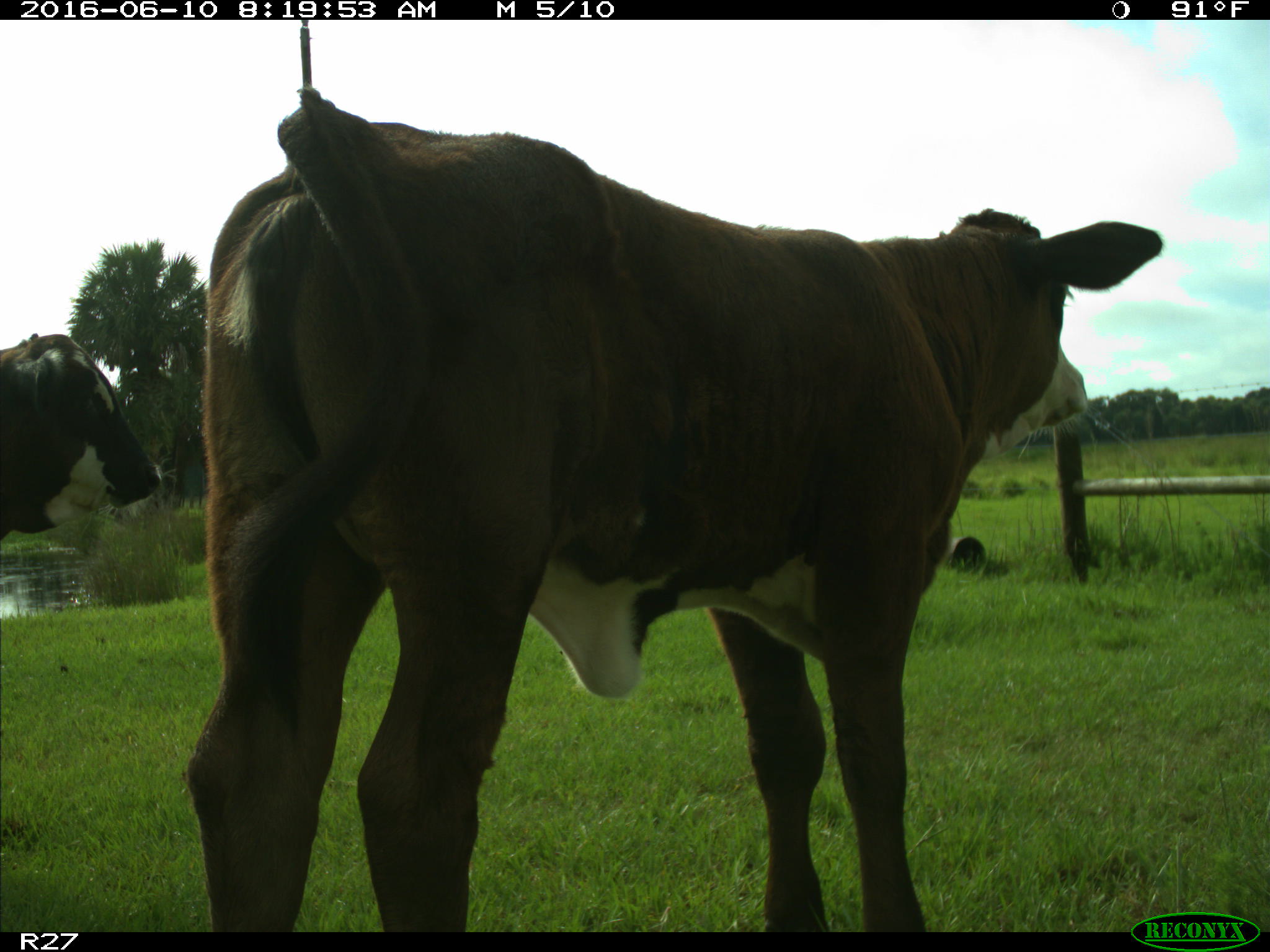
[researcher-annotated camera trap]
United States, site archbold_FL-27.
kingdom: Animalia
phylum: Chordata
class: Mammalia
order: Artiodactyla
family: Bovidae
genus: Bos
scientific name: Bos taurus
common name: domestic cow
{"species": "Bos taurus (domestic cow)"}